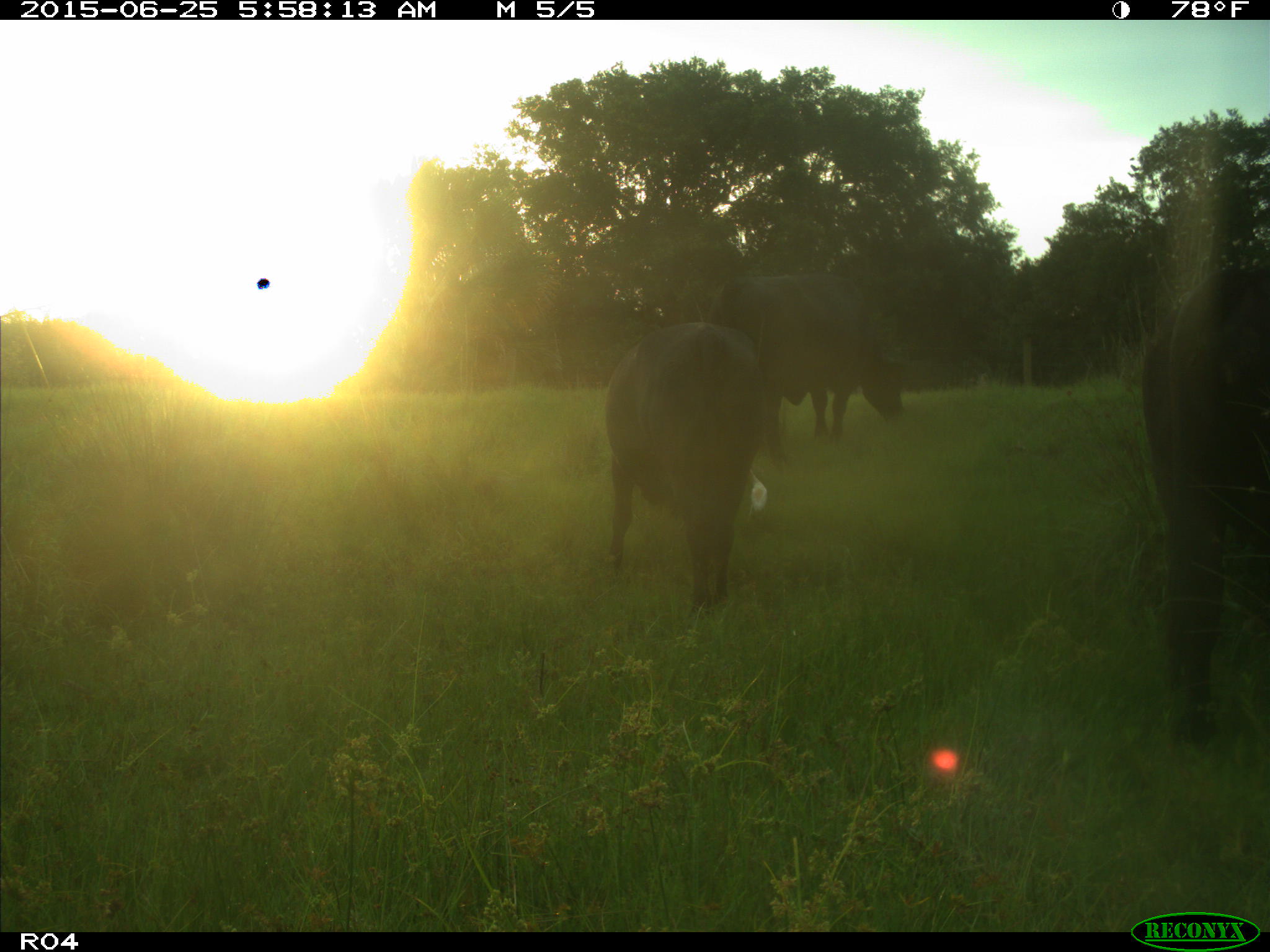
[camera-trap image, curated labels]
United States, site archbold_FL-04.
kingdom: Animalia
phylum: Chordata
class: Mammalia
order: Artiodactyla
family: Bovidae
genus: Bos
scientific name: Bos taurus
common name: domestic cow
Bos taurus (domestic cow).